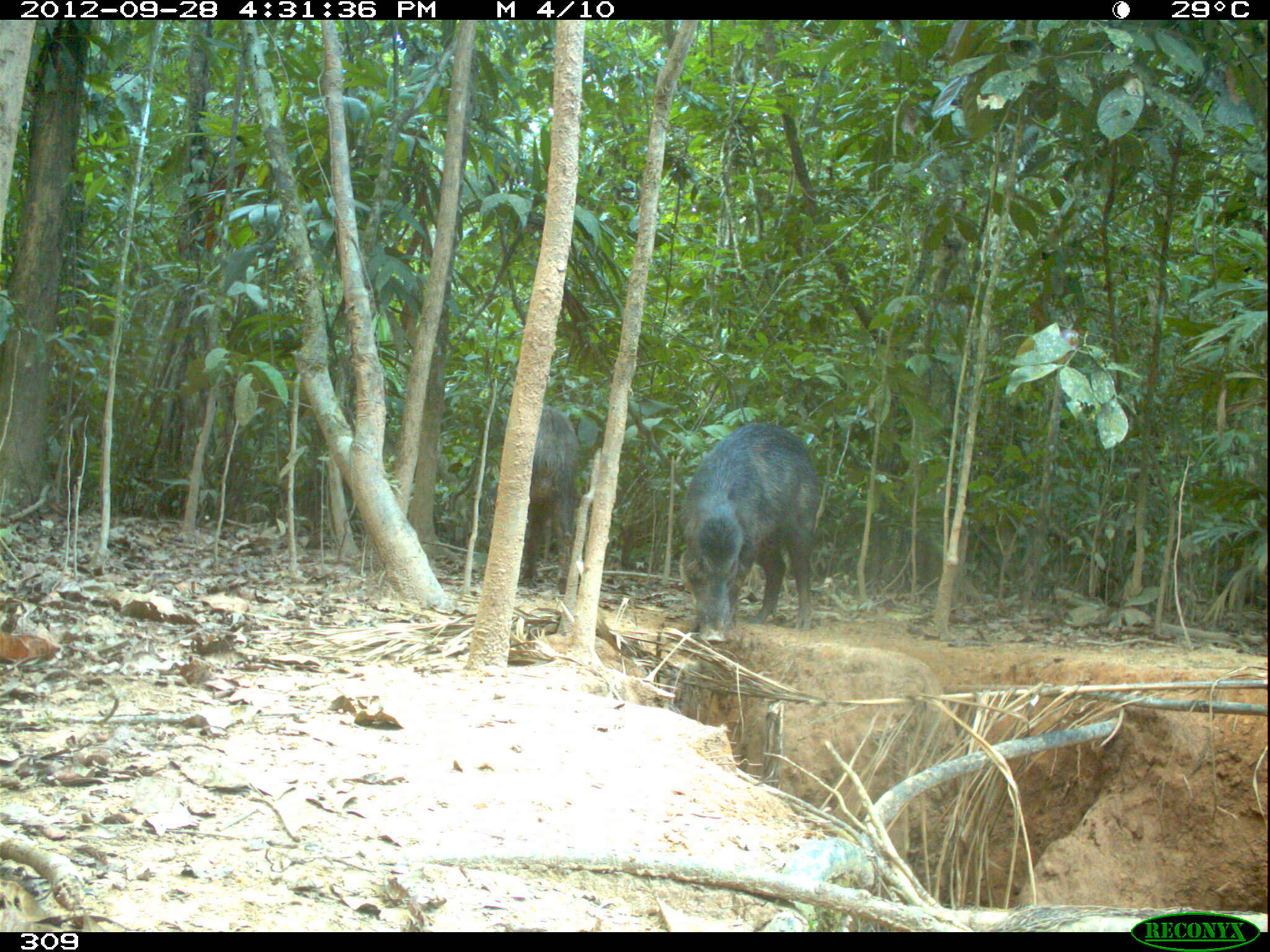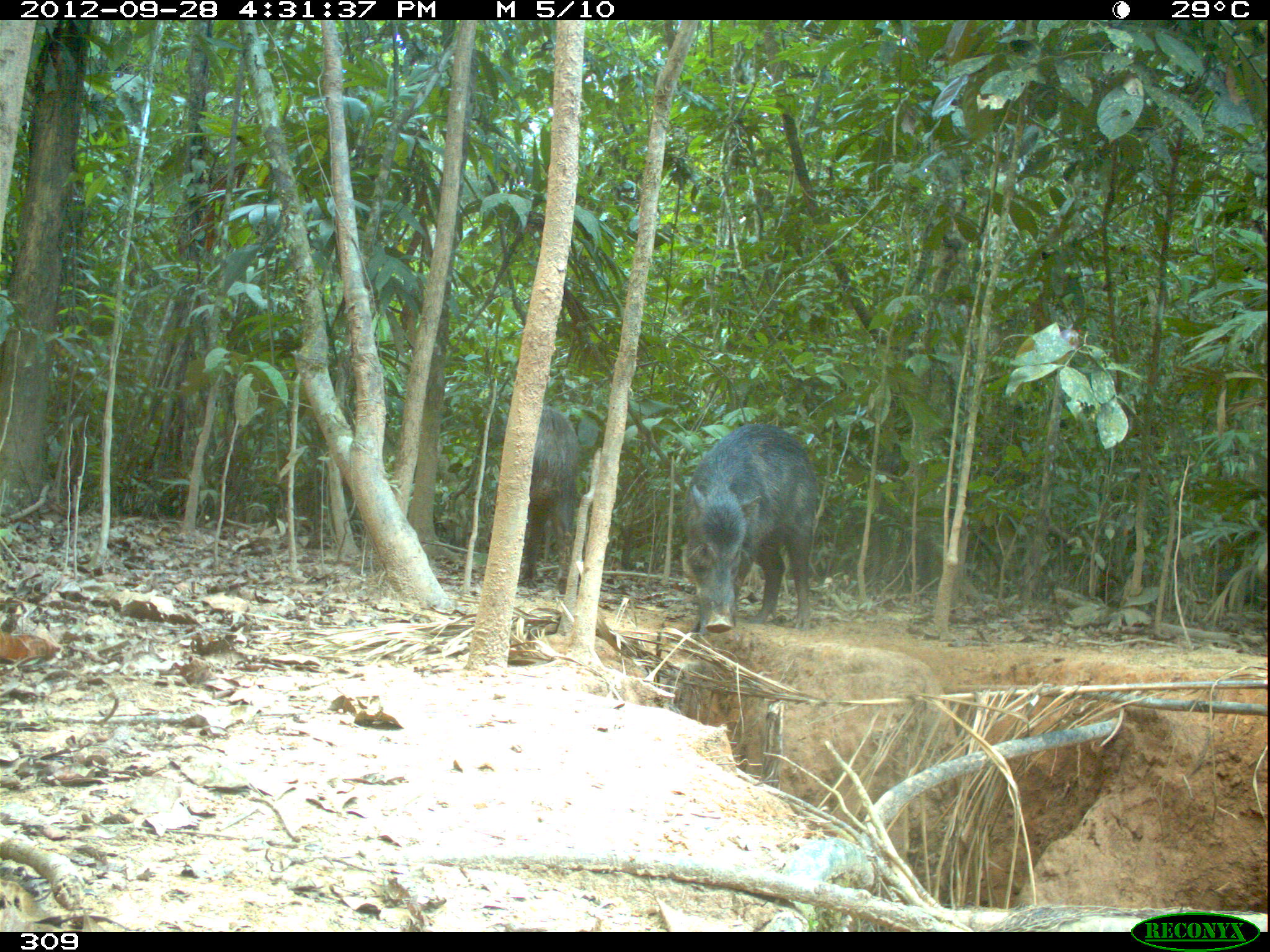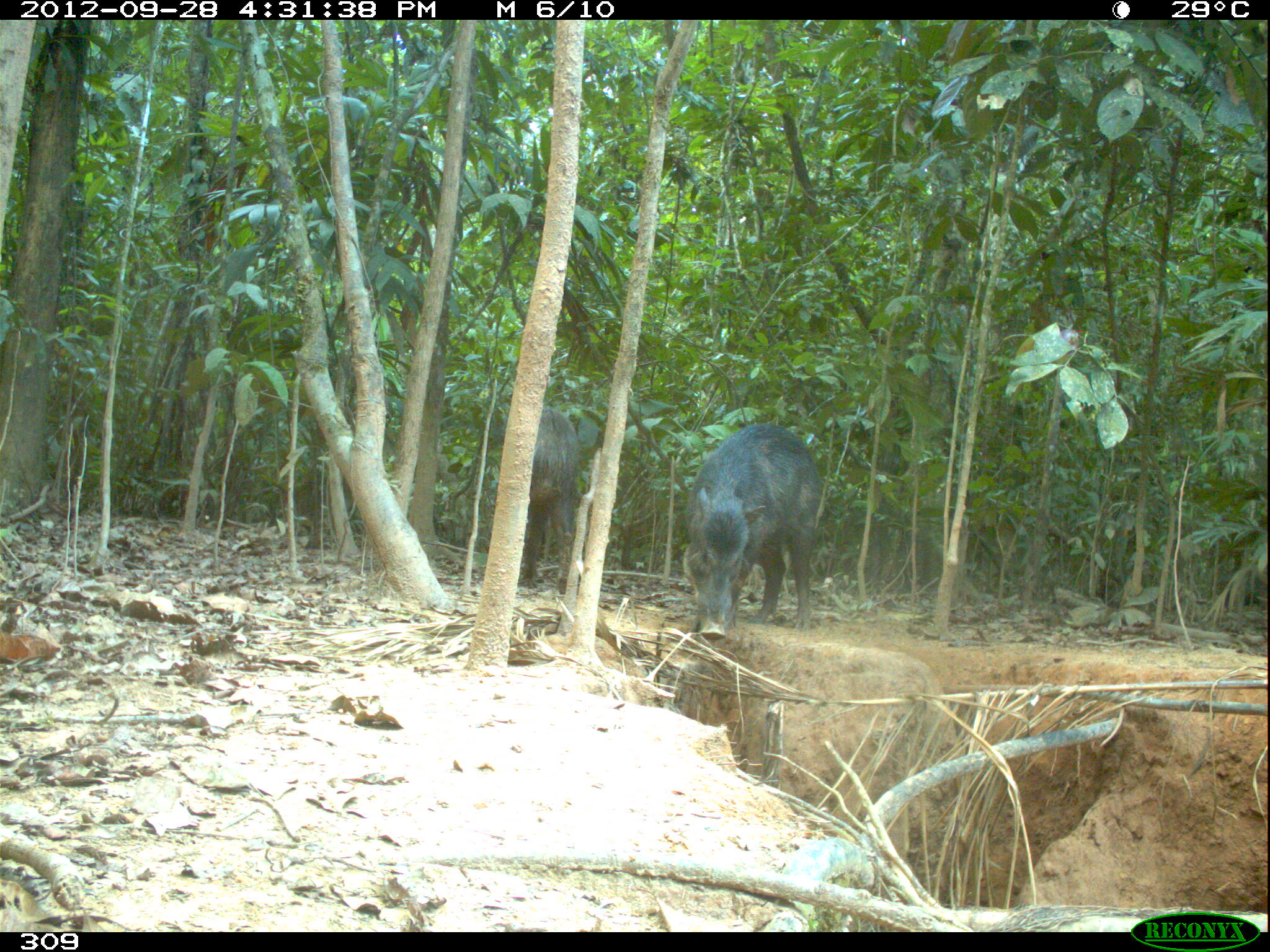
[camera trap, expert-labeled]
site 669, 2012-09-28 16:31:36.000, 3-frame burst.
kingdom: Animalia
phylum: Chordata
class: Mammalia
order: Artiodactyla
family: Tayassuidae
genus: Tayassu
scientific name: Tayassu pecari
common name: white-lipped peccary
Tayassu pecari (white-lipped peccary).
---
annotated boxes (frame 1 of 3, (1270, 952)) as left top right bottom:
tayassu pecari: 680 421 818 643; 520 406 579 594; 1216 567 1267 611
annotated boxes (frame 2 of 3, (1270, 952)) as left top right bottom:
tayassu pecari: 681 422 818 638; 519 404 578 594; 1217 562 1265 615